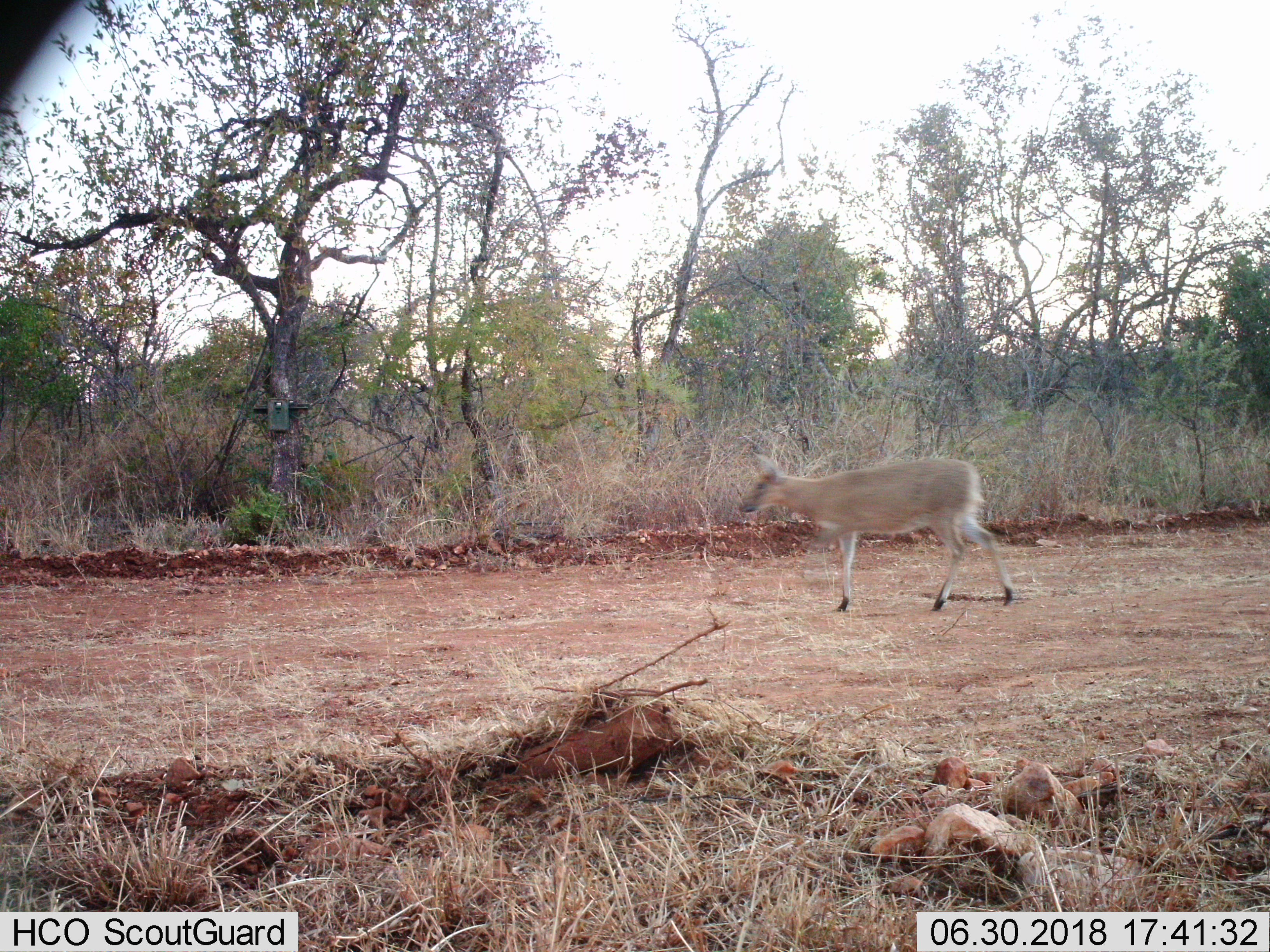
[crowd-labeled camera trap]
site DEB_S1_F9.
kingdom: Animalia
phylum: Chordata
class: Mammalia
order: Artiodactyla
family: Bovidae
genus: Sylvicapra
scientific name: Sylvicapra grimmia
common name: common duiker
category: duikercommongrey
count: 1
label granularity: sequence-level